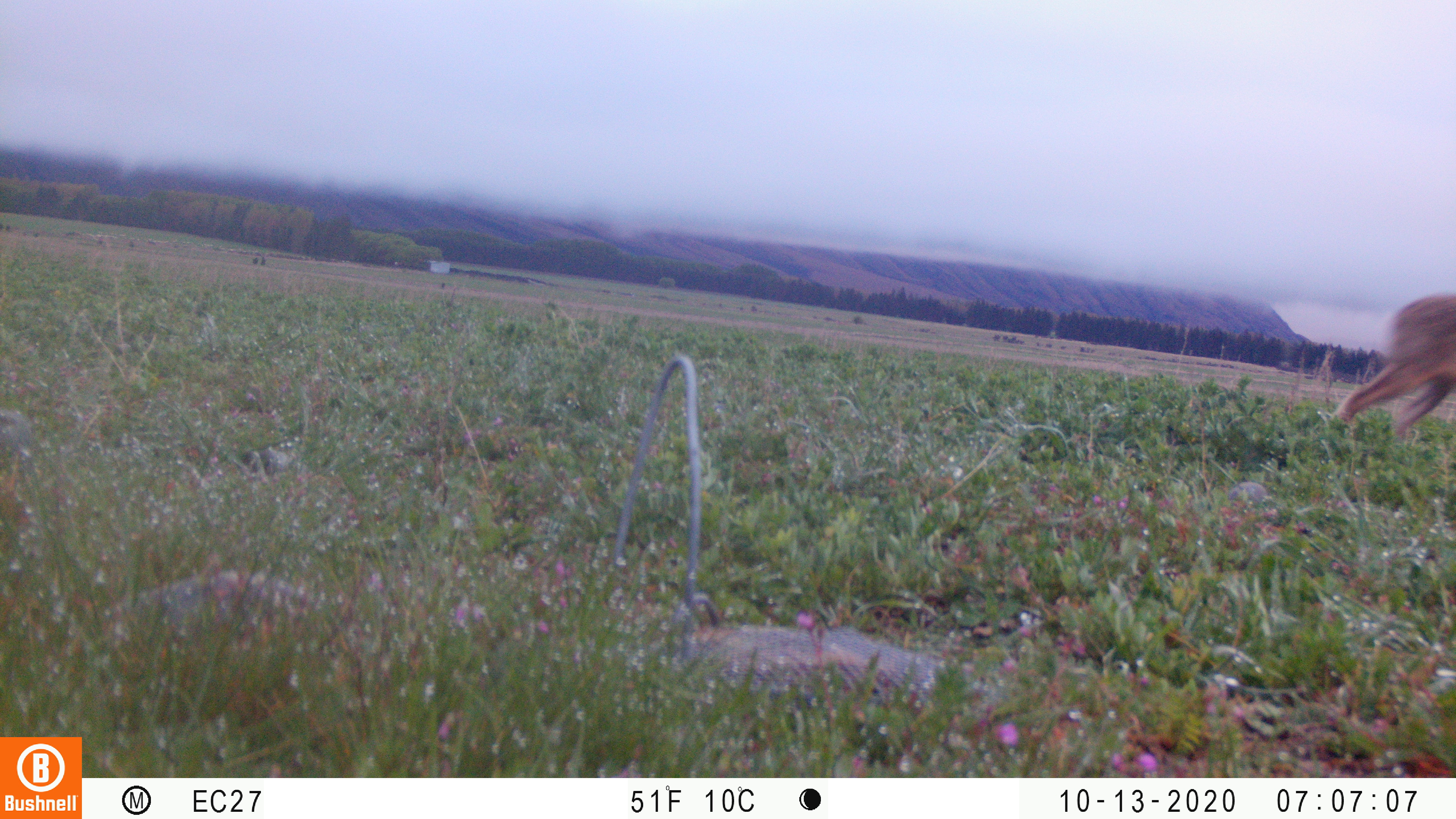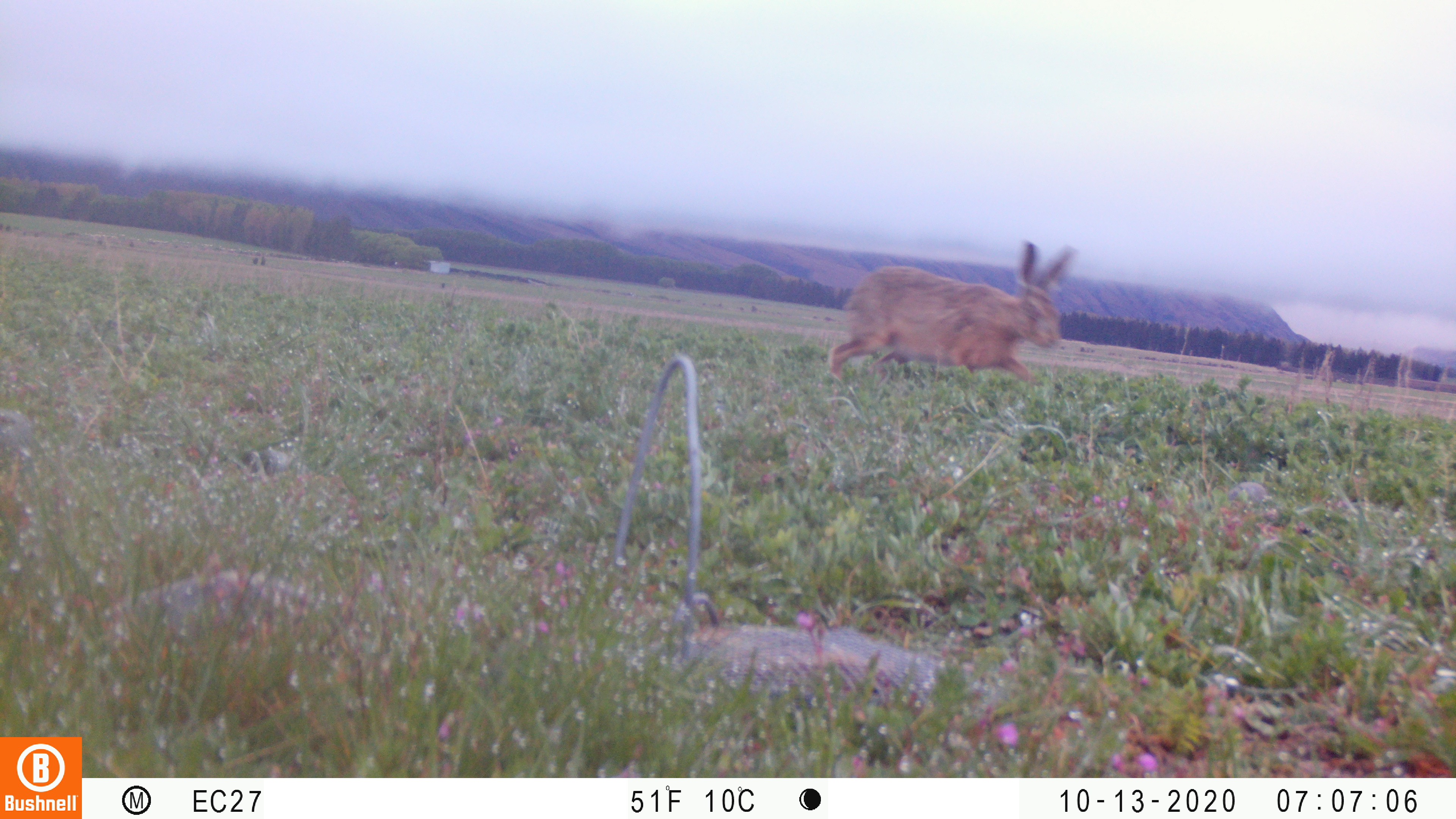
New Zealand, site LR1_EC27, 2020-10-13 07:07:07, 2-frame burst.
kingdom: Animalia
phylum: Chordata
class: Mammalia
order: Lagomorpha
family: Leporidae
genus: Lepus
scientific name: Lepus europaeus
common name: brown hare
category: hare